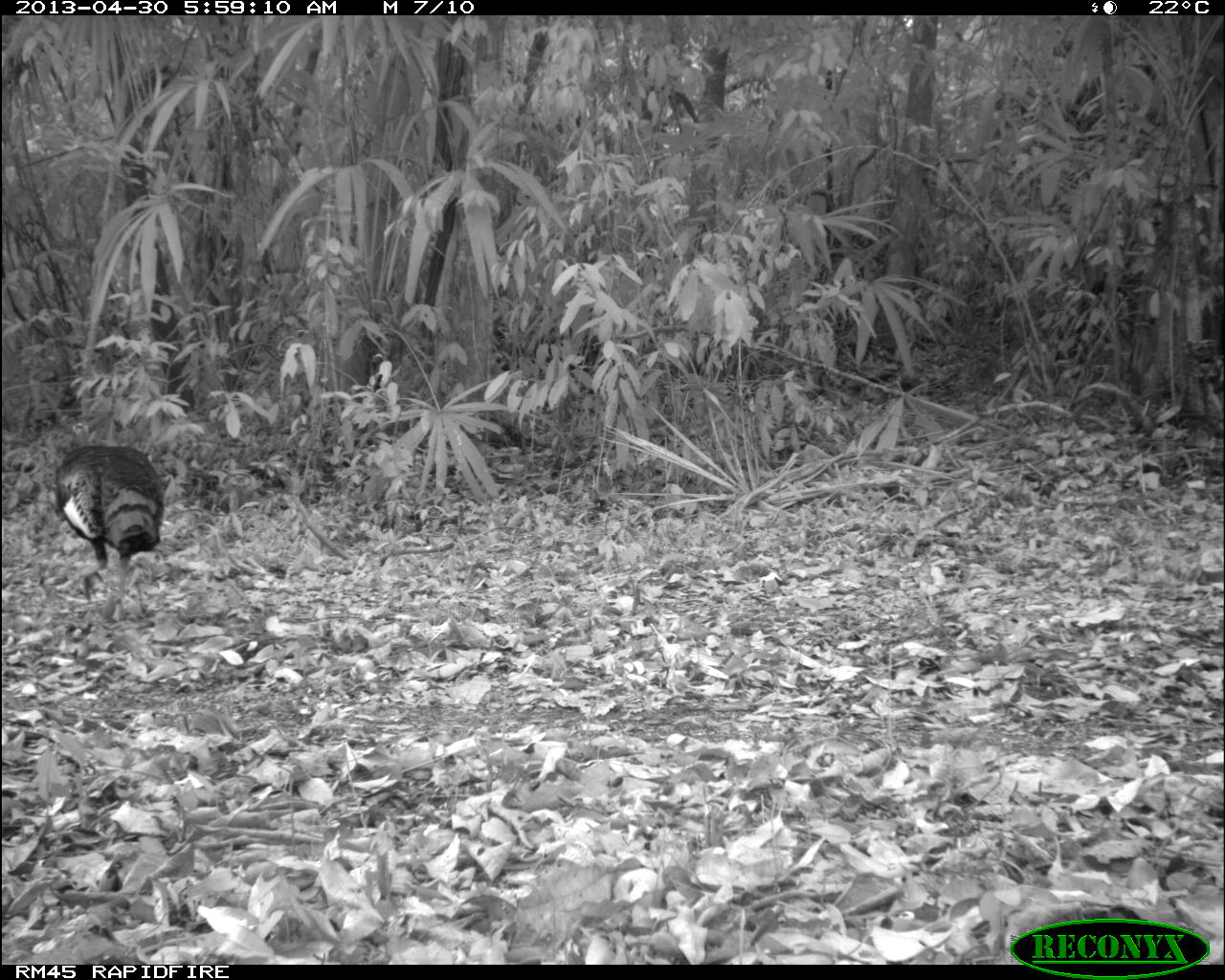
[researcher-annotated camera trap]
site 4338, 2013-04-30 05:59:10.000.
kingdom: Animalia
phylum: Chordata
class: Aves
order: Galliformes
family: Phasianidae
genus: Meleagris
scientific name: Meleagris ocellata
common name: ocellated turkey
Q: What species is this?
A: Meleagris ocellata (ocellated turkey).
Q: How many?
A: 2.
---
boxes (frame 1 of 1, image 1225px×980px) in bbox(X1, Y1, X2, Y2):
meleagris ocellata: bbox(54, 445, 164, 622)